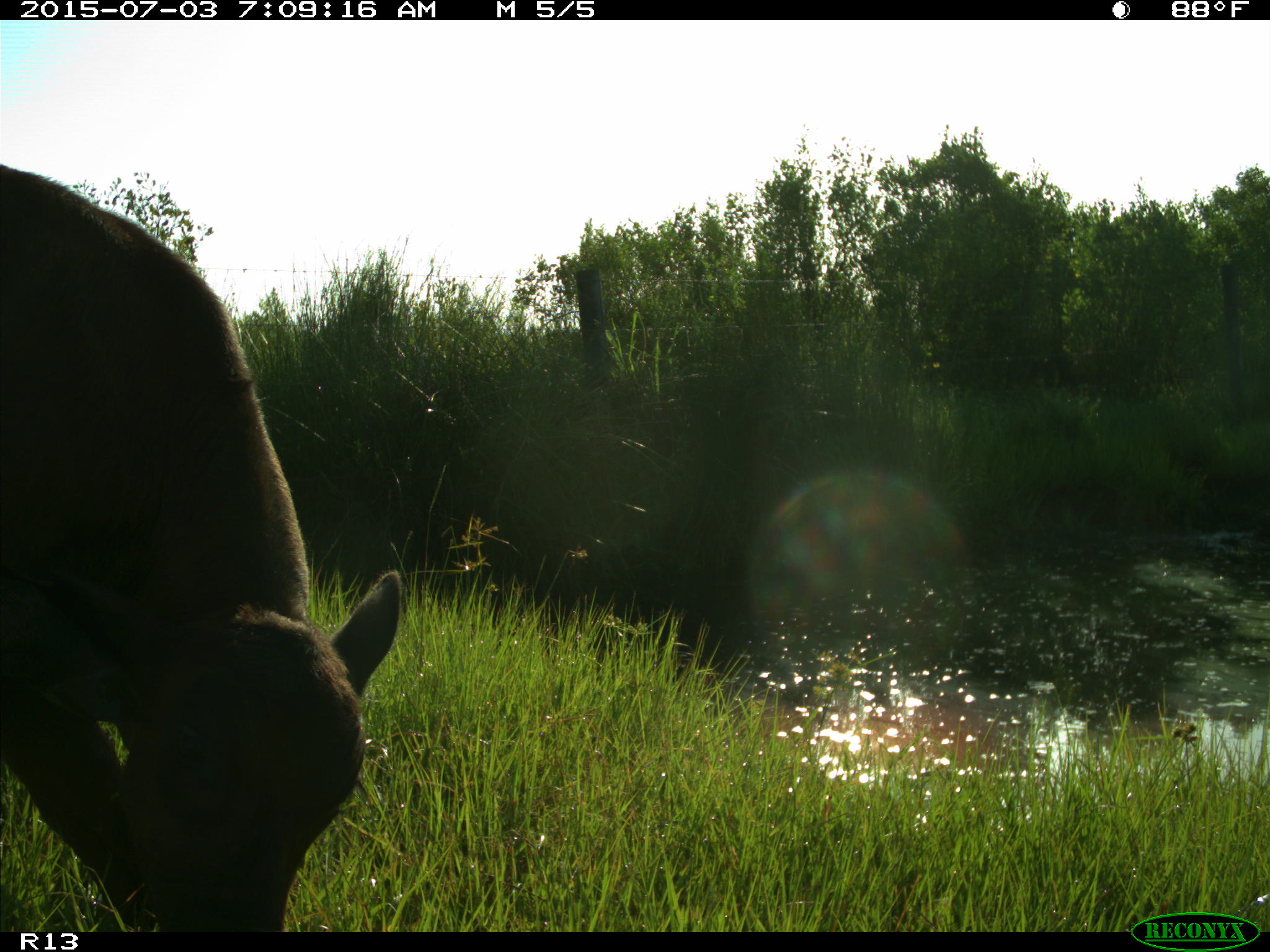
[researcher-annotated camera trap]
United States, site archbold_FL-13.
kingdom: Animalia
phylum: Chordata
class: Mammalia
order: Artiodactyla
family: Bovidae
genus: Bos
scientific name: Bos taurus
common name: domestic cow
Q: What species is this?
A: Bos taurus (domestic cow).